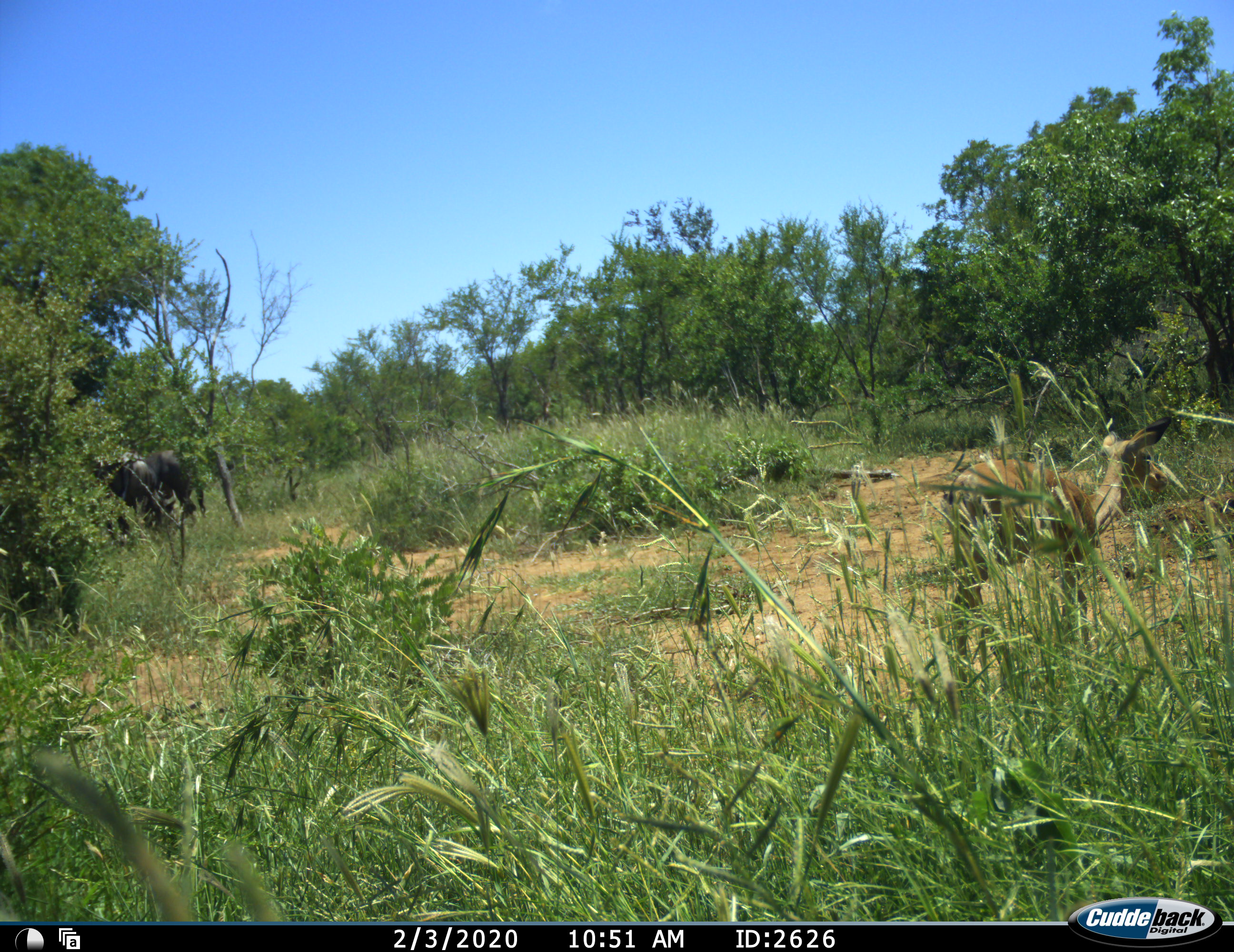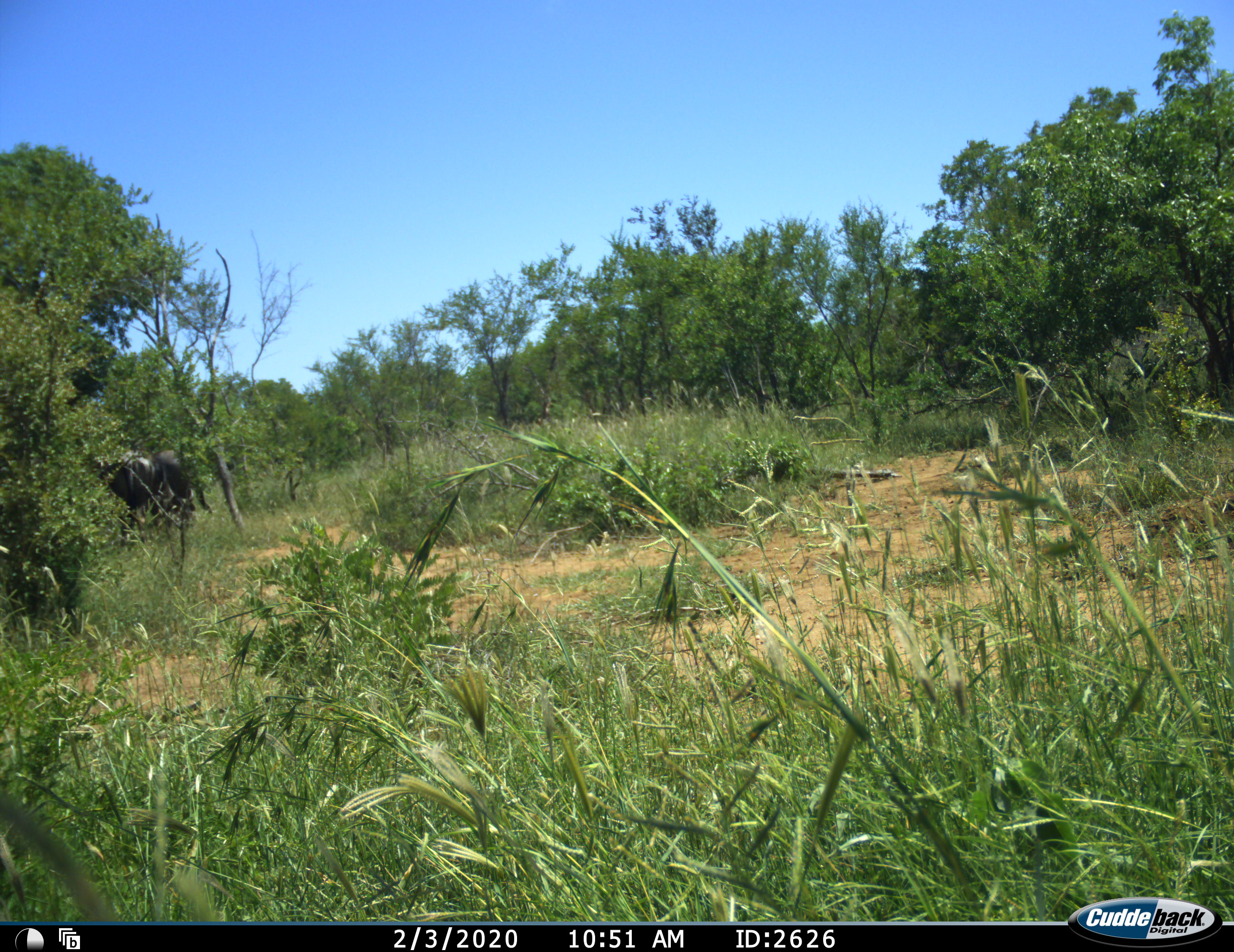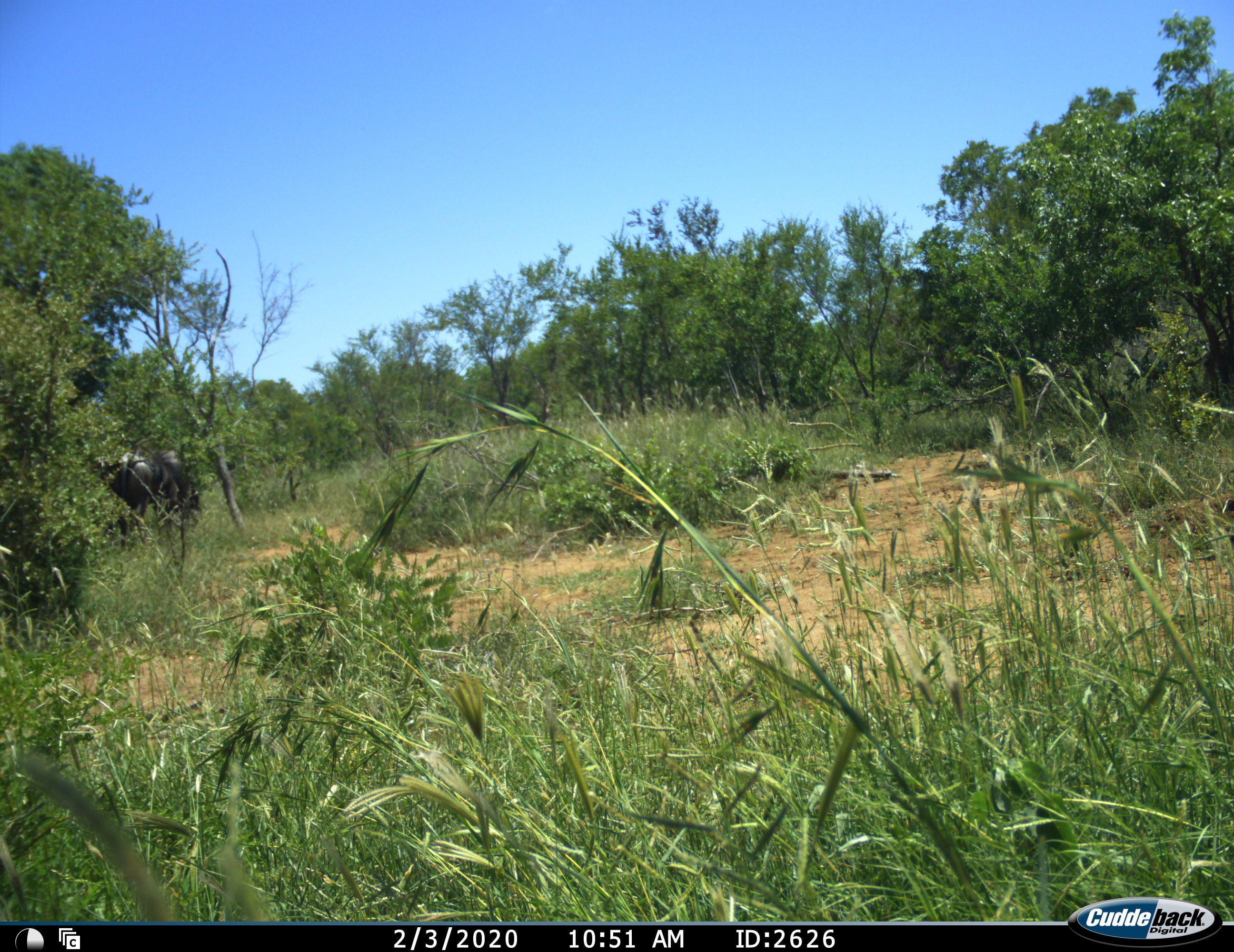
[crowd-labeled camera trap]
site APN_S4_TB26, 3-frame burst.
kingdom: Animalia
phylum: Chordata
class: Mammalia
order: Artiodactyla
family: Bovidae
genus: Aepyceros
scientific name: Aepyceros melampus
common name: impala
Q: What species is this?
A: Impala (Aepyceros melampus).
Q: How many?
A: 1.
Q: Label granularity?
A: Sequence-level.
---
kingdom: Animalia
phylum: Chordata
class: Mammalia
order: Artiodactyla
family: Bovidae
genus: Connochaetes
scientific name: Connochaetes taurinus taurinus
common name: blue wildebeest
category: wildebeestblue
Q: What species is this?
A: Wildebeestblue (blue wildebeest) (Connochaetes taurinus taurinus).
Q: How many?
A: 2.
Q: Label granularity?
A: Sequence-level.